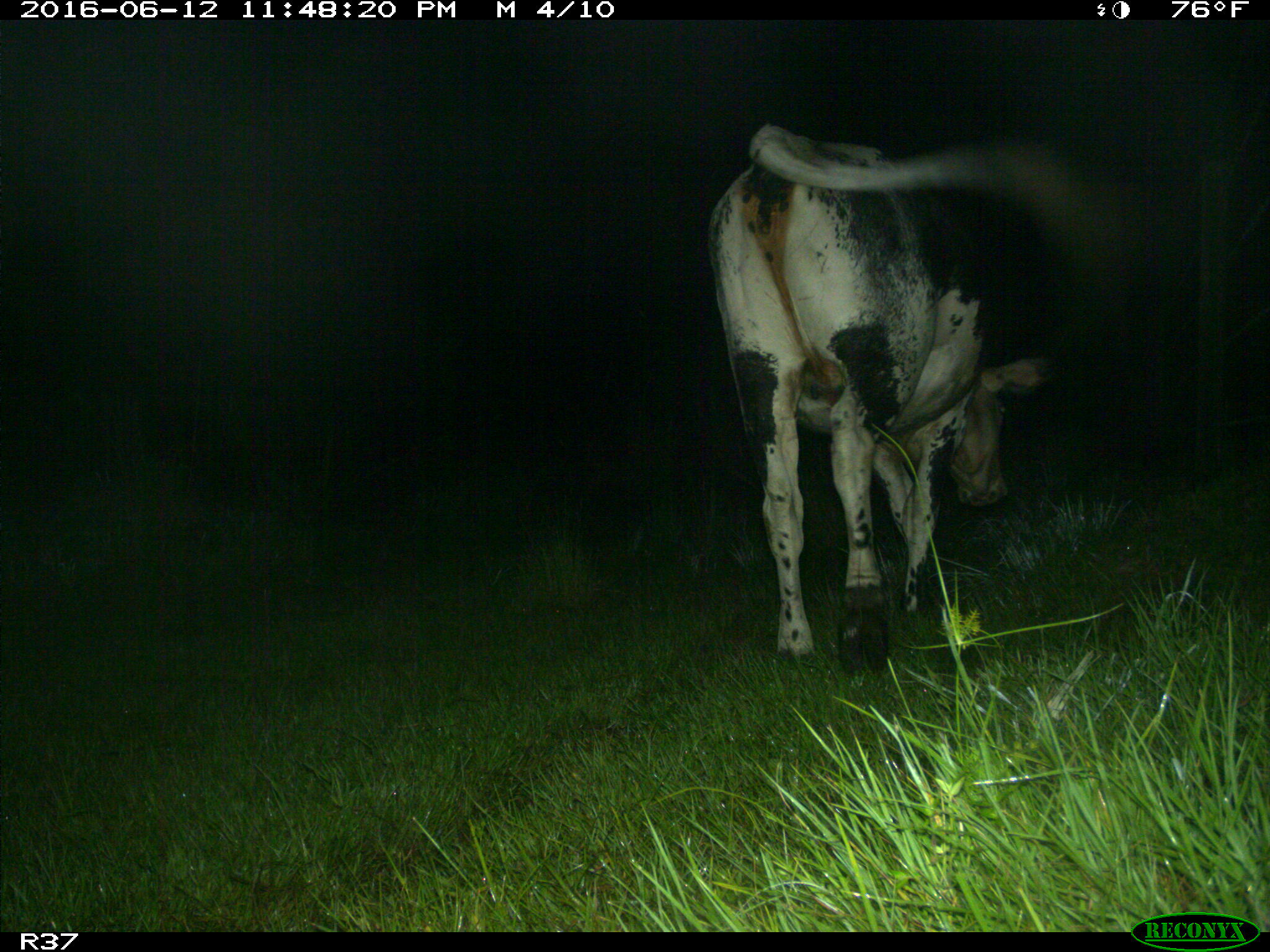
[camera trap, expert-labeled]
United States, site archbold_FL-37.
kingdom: Animalia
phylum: Chordata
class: Mammalia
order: Artiodactyla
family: Bovidae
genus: Bos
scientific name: Bos taurus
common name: domestic cow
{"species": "Bos taurus (domestic cow)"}